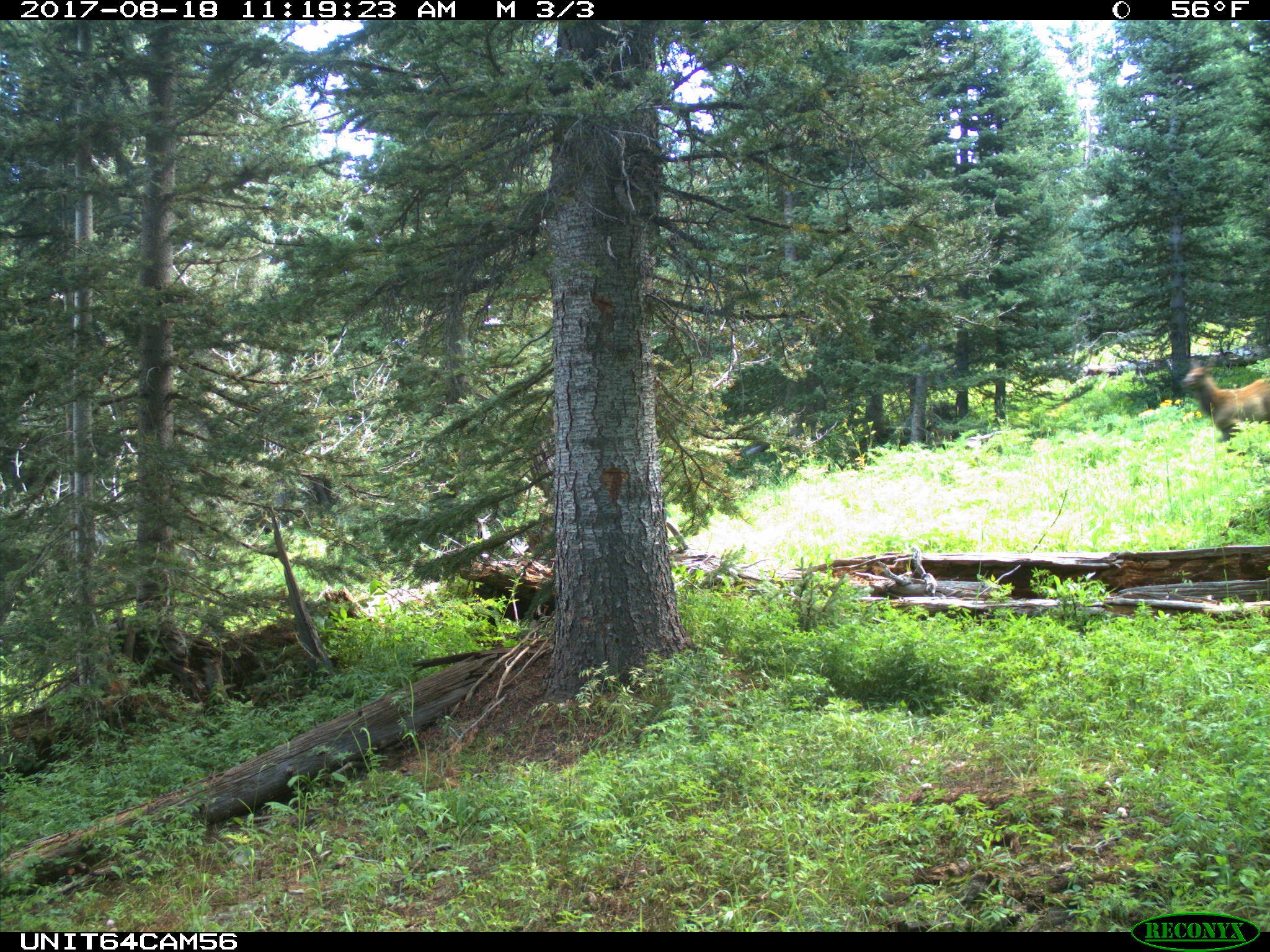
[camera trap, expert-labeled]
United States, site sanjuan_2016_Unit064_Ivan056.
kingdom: Animalia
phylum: Chordata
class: Mammalia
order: Artiodactyla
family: Cervidae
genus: Cervus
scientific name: Cervus elaphus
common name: red deer